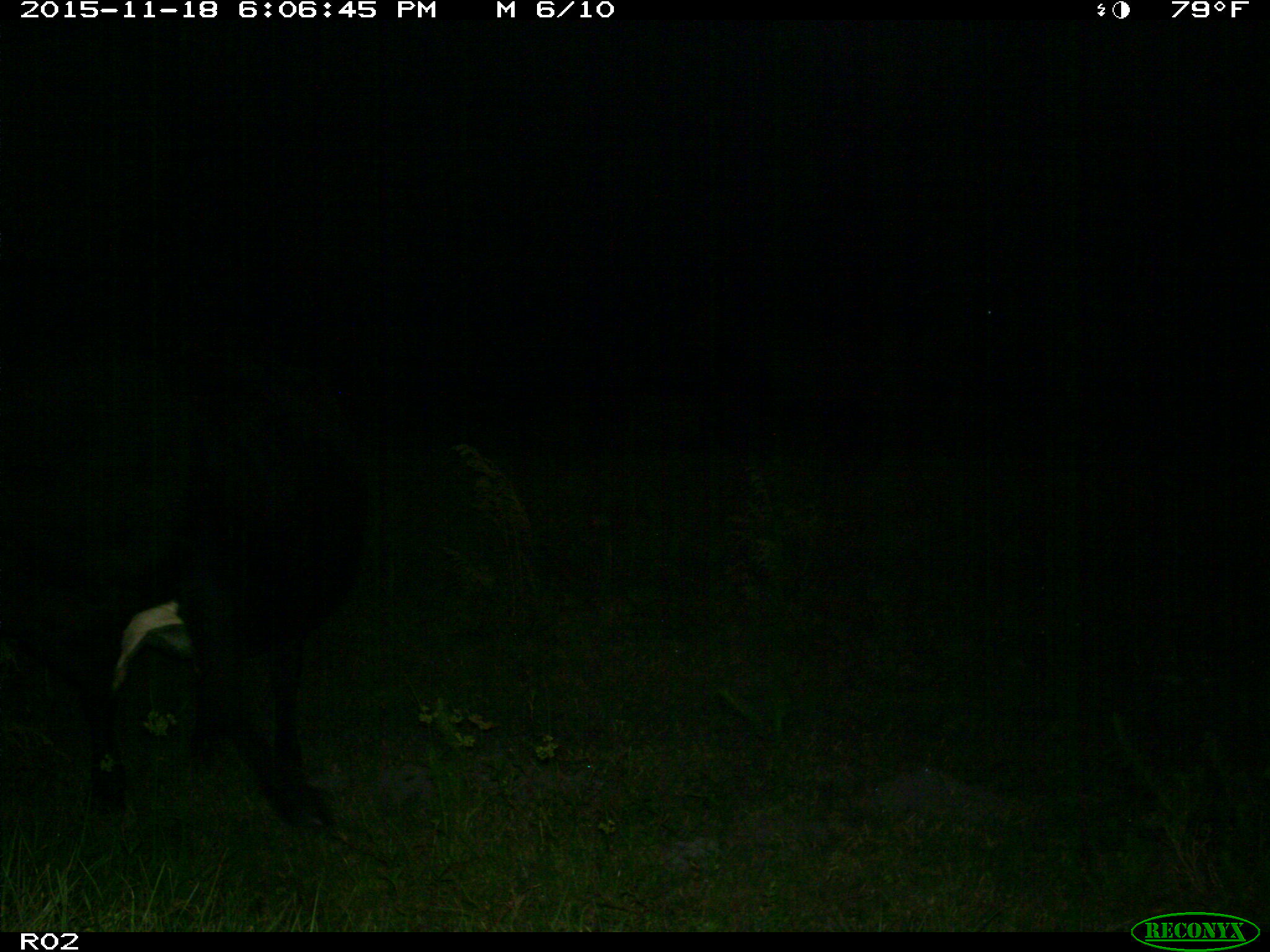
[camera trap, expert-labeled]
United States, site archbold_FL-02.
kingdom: Animalia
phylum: Chordata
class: Mammalia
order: Artiodactyla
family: Bovidae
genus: Bos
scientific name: Bos taurus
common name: domestic cow